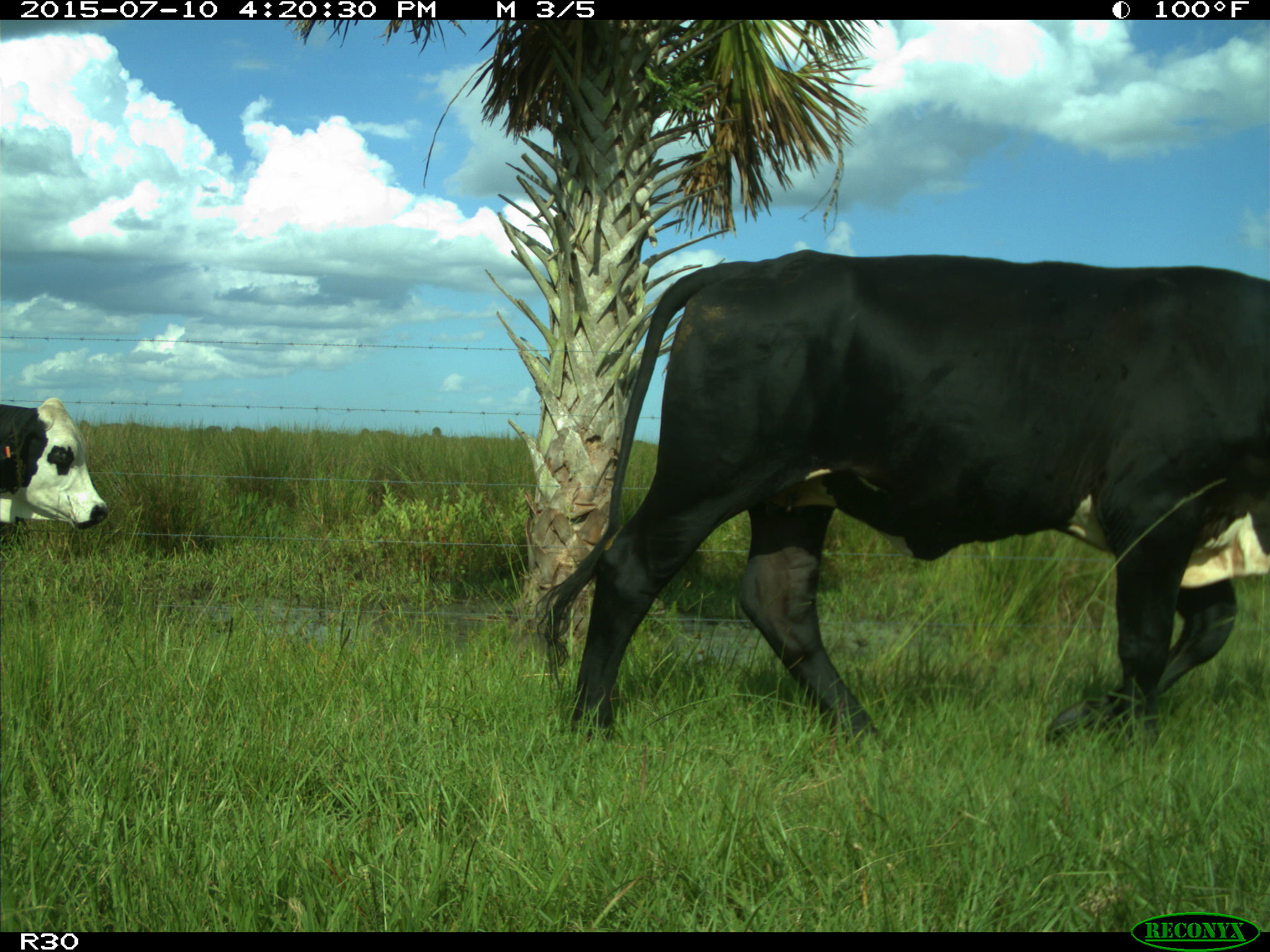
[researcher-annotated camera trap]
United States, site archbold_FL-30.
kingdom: Animalia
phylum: Chordata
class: Mammalia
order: Artiodactyla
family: Bovidae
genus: Bos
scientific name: Bos taurus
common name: domestic cow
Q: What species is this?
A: Bos taurus (domestic cow).